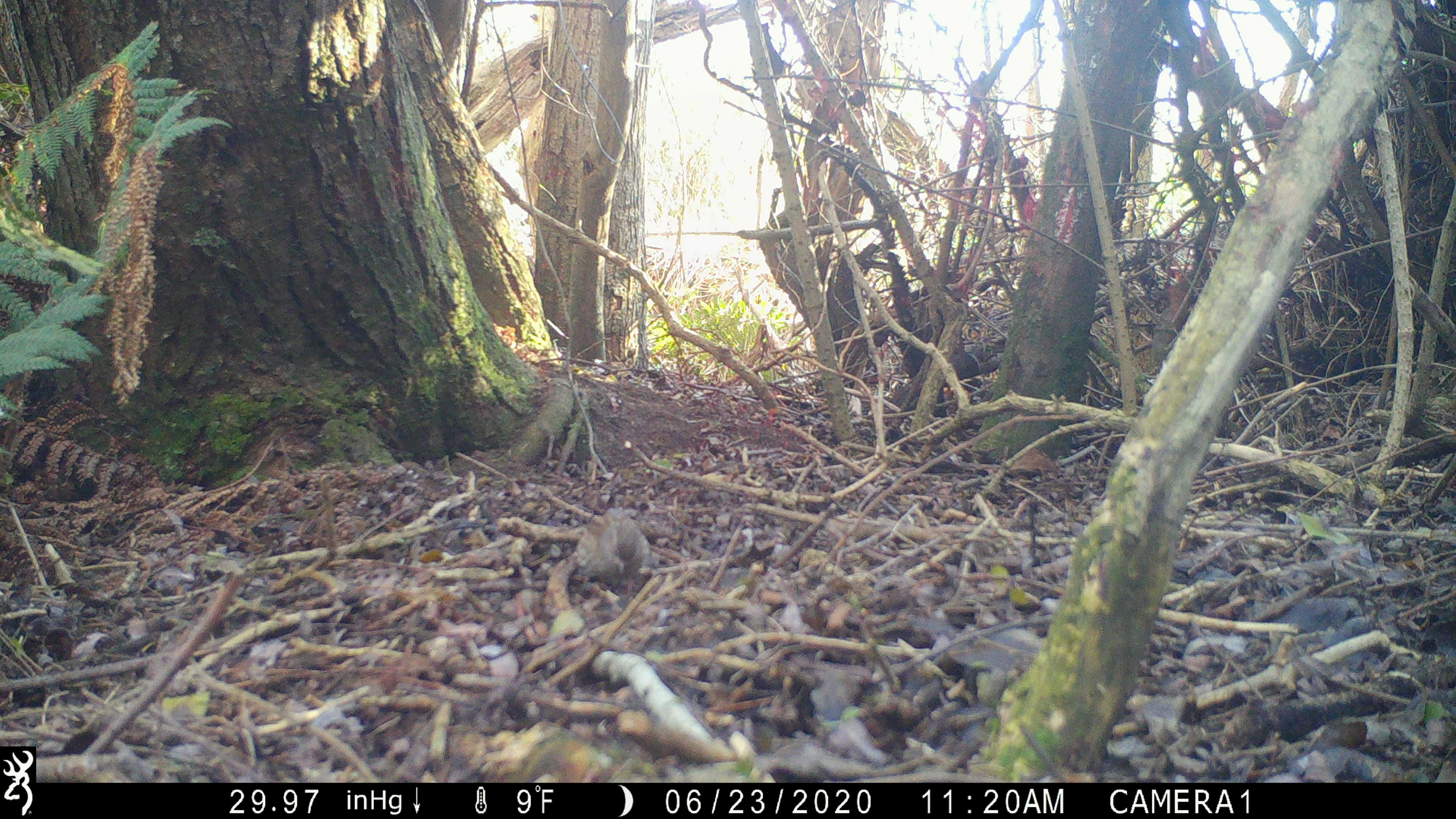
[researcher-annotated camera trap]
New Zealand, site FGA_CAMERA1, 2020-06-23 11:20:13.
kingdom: Animalia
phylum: Chordata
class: Aves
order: Passeriformes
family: Prunellidae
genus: Prunella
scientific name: Prunella modularis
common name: dunnock